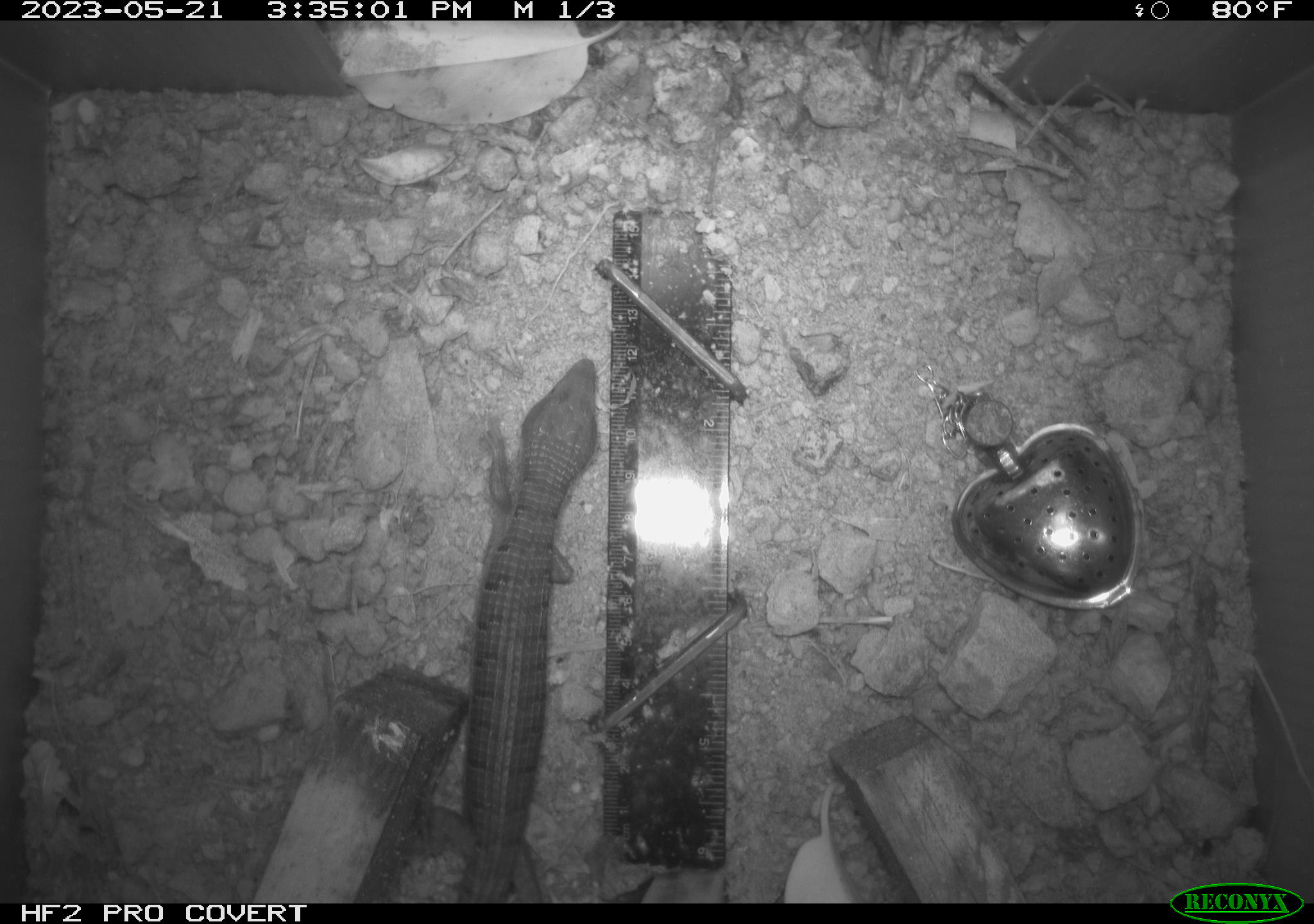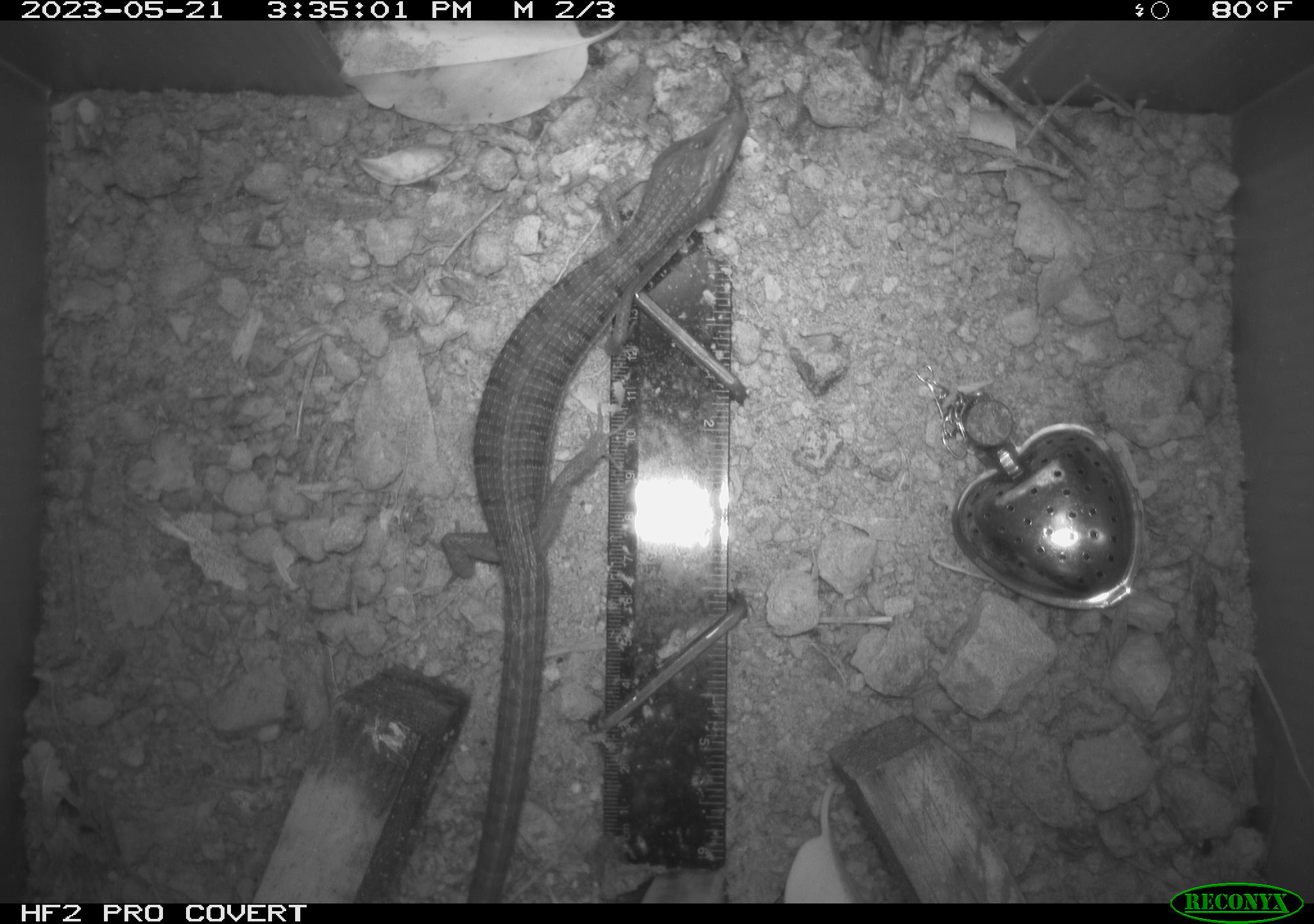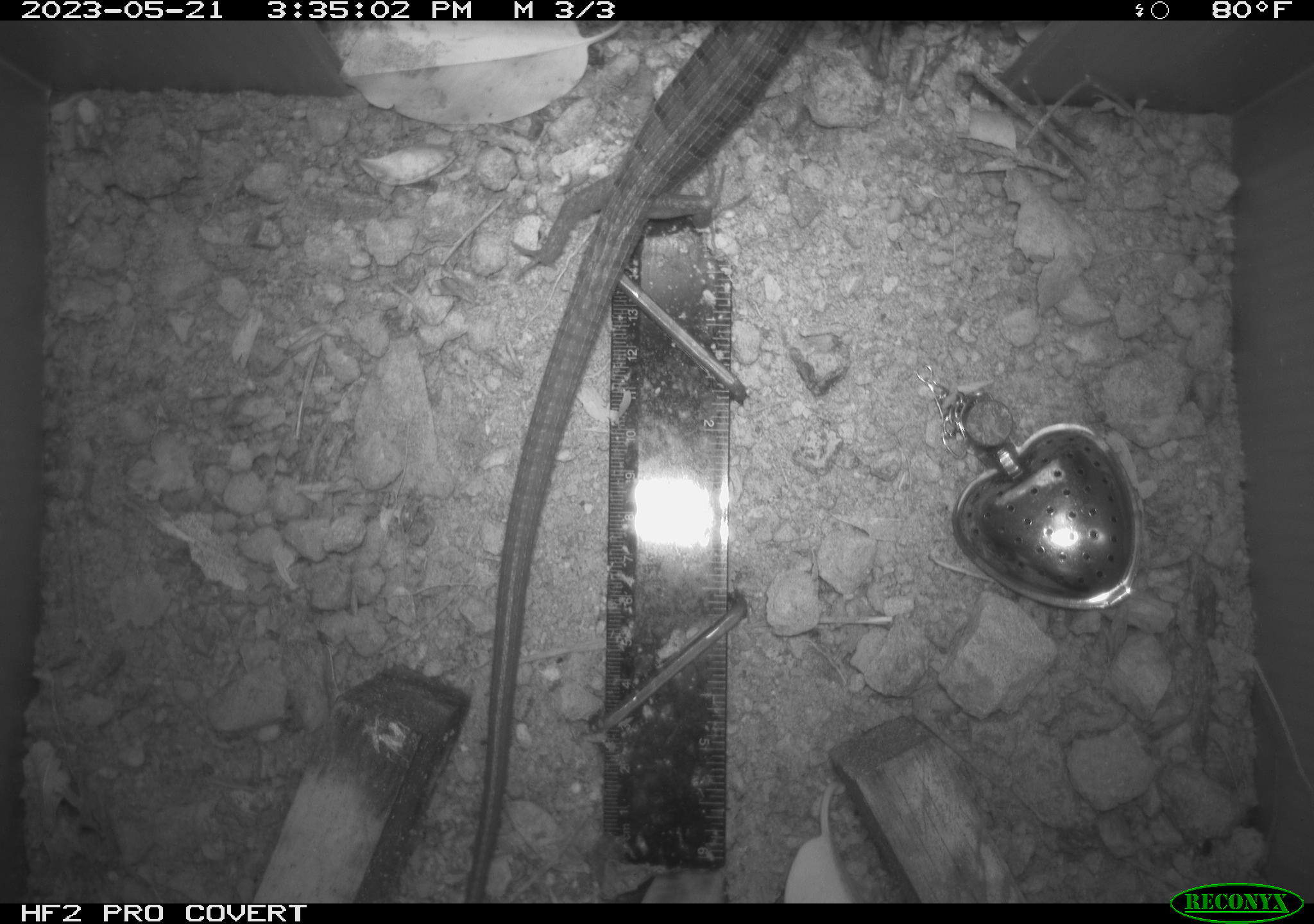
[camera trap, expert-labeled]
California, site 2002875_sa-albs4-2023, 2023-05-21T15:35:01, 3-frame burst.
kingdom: Animalia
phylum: Chordata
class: Reptilia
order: Squamata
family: Anguidae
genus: Elgaria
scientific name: Elgaria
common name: alligator lizards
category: elgaria species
Elgaria species (alligator lizards) (Elgaria).